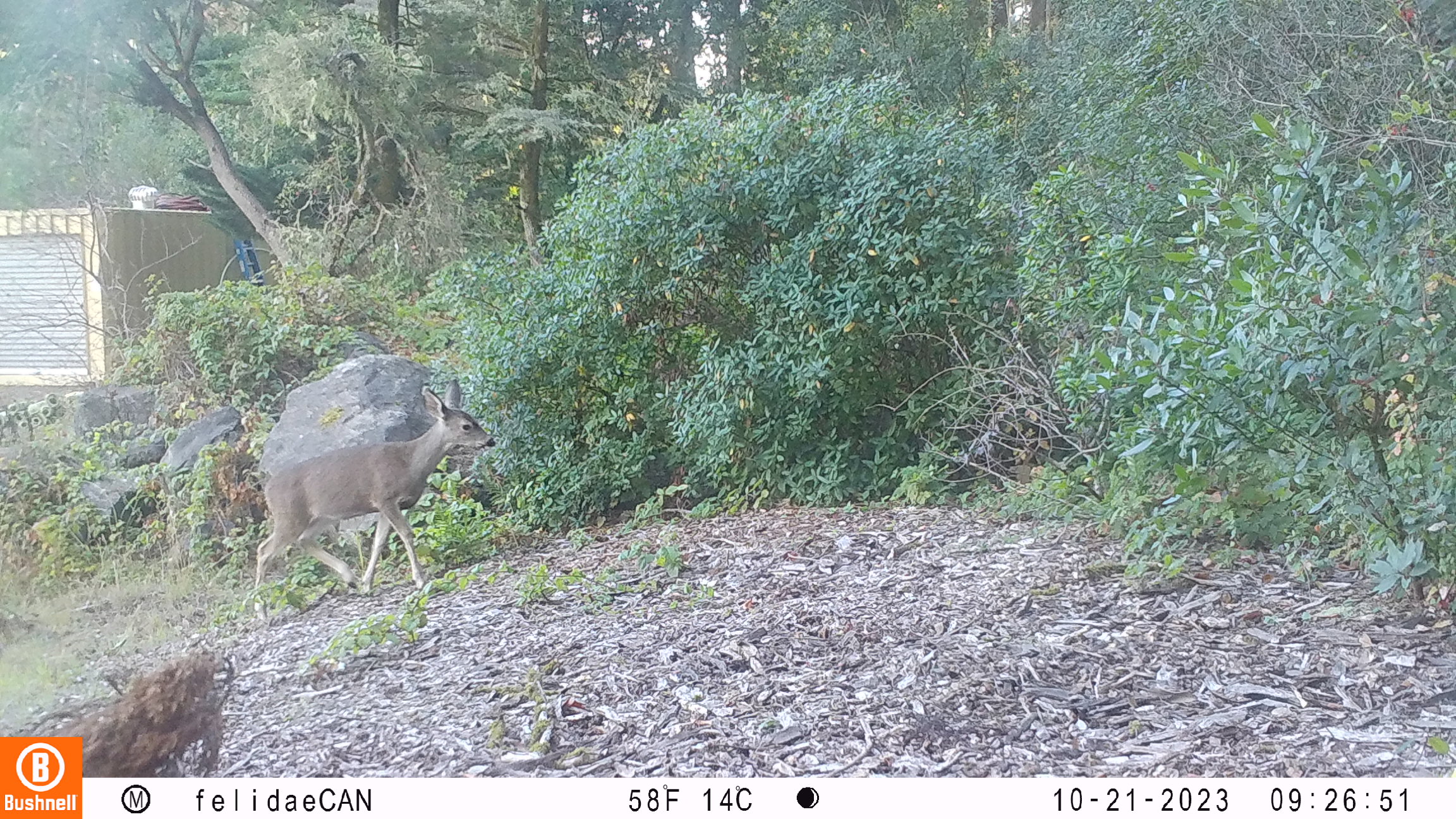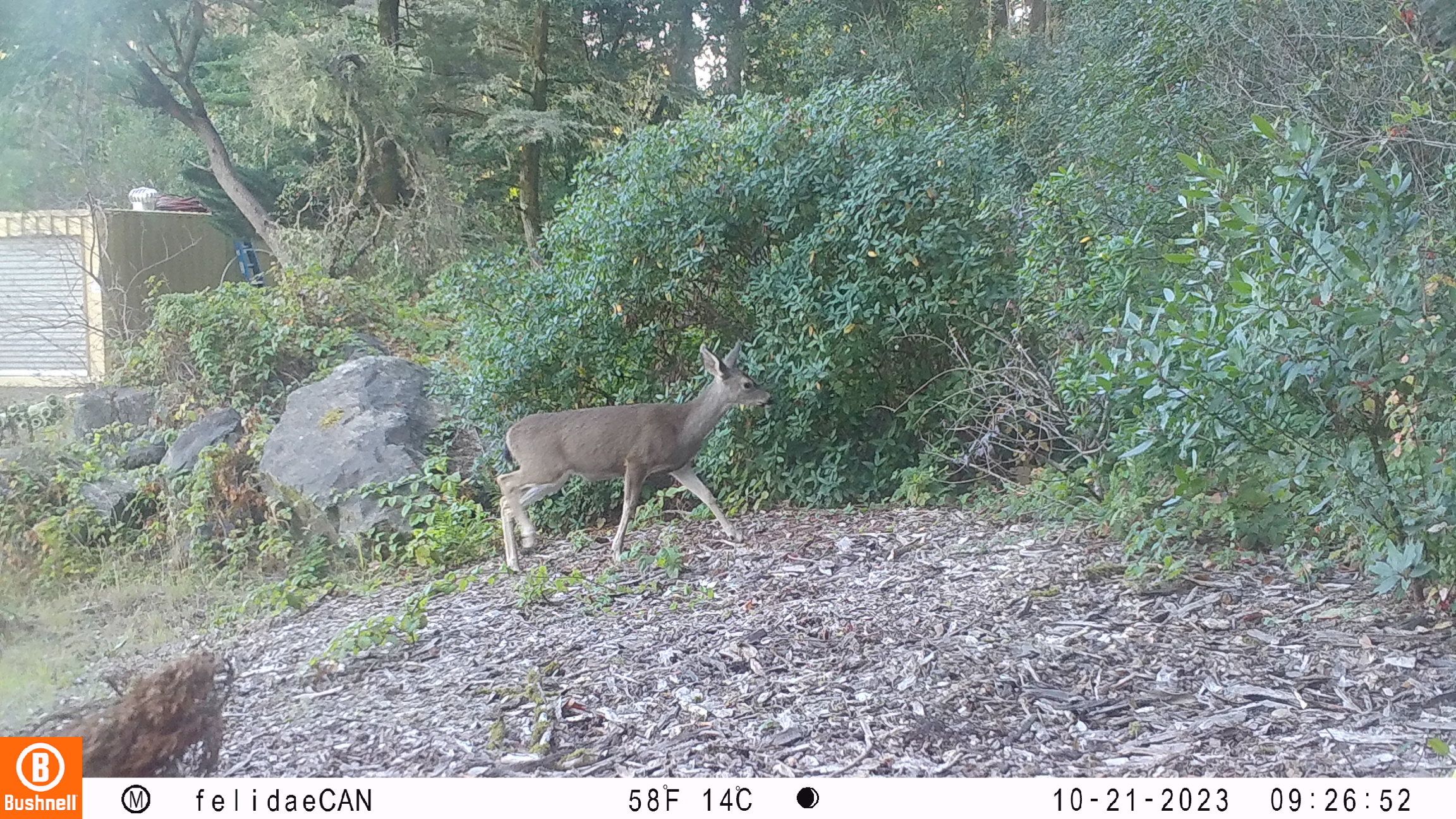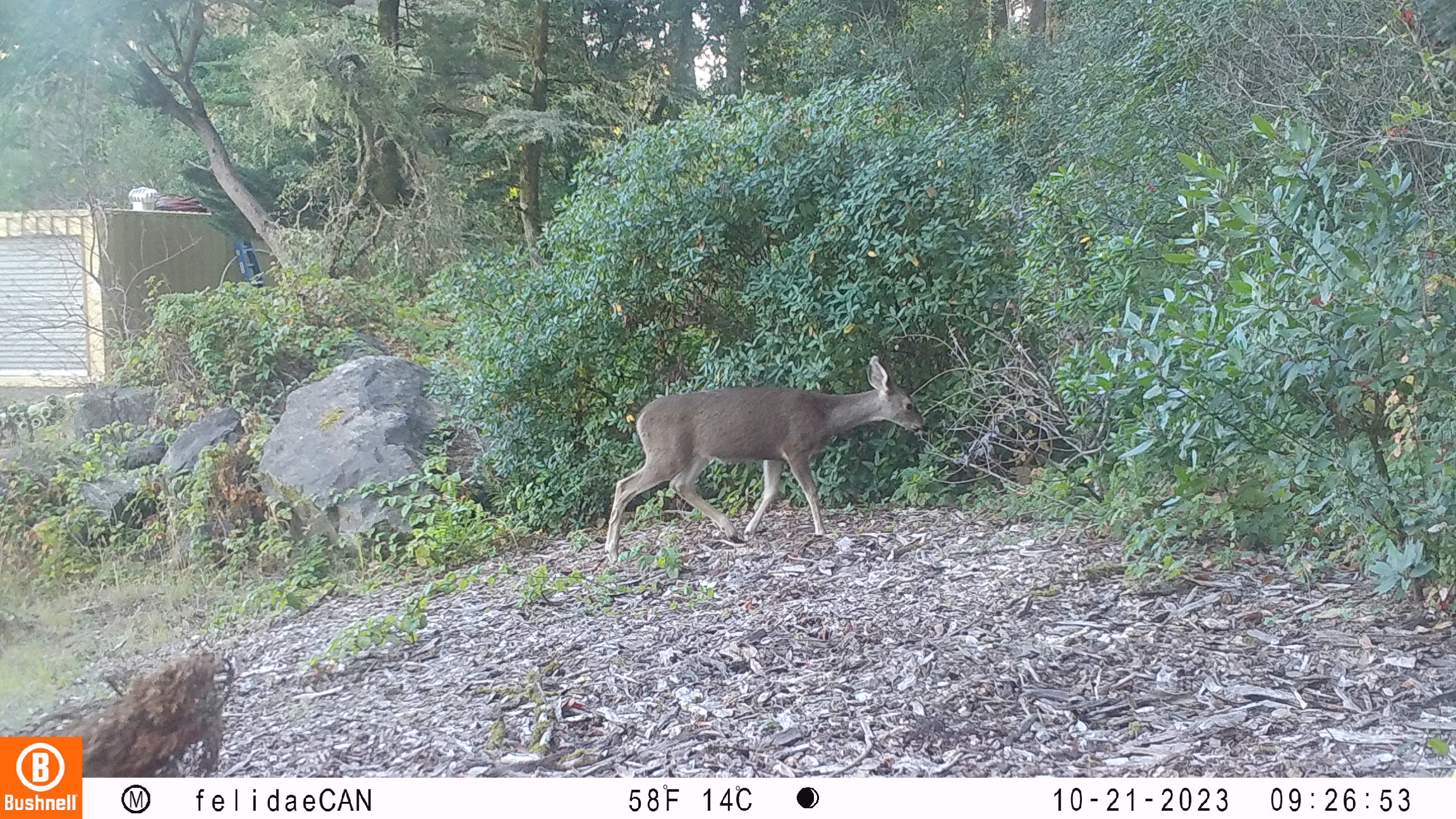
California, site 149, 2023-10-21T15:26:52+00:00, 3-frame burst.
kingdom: Animalia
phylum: Chordata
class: Mammalia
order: Artiodactyla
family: Cervidae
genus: Odocoileus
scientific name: Odocoileus hemionus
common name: mule deer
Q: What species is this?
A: Mule deer (Odocoileus hemionus).